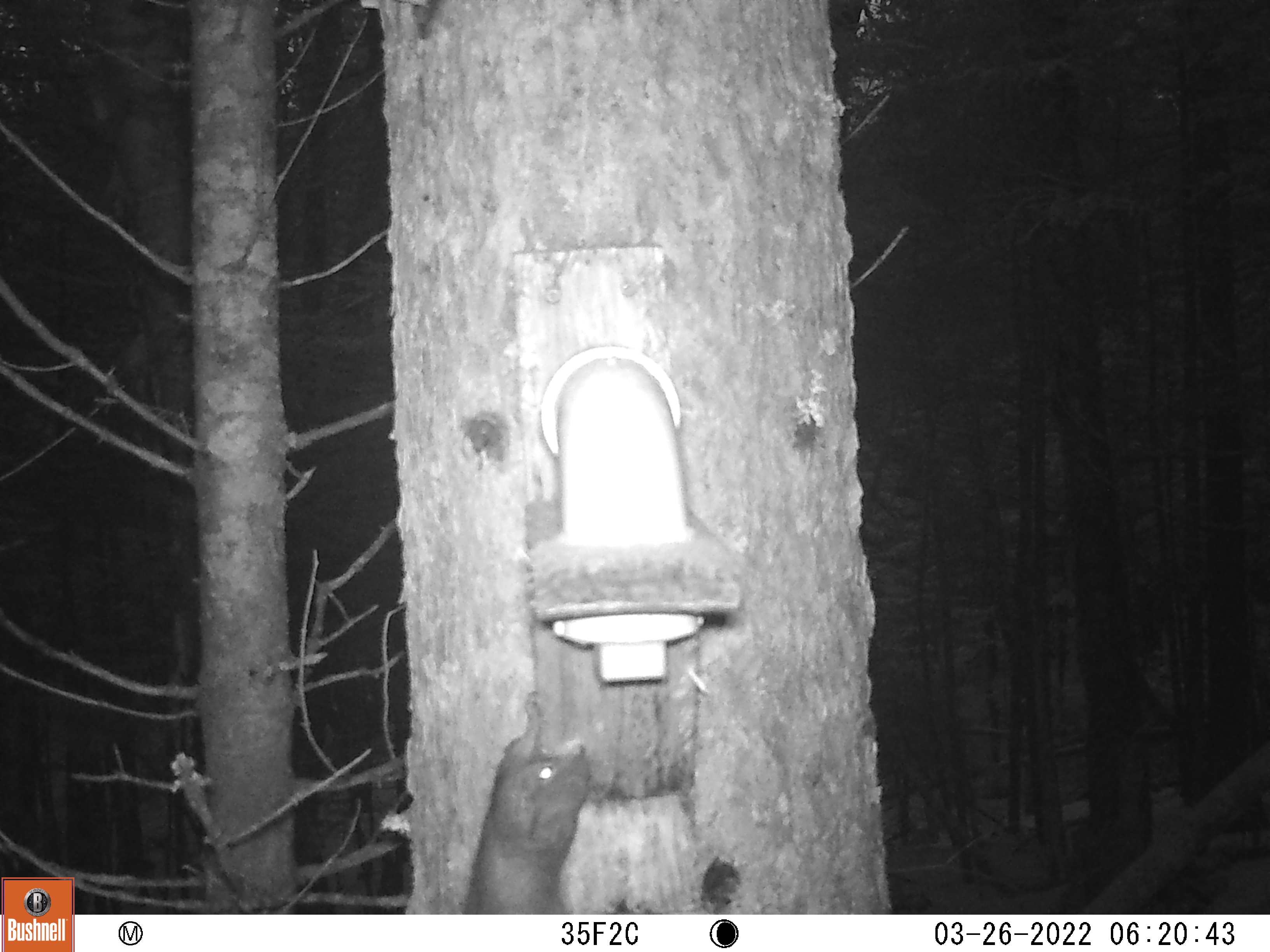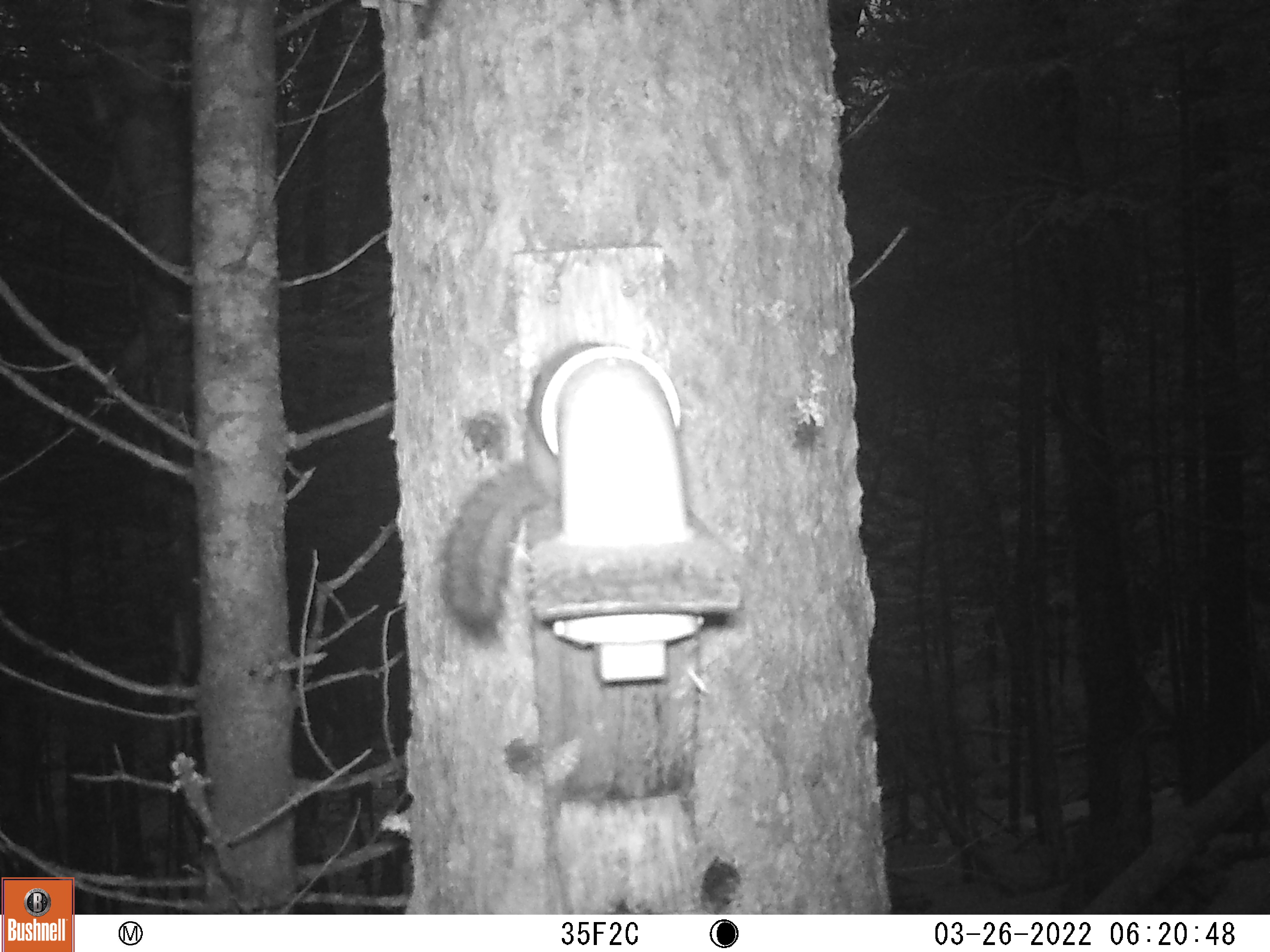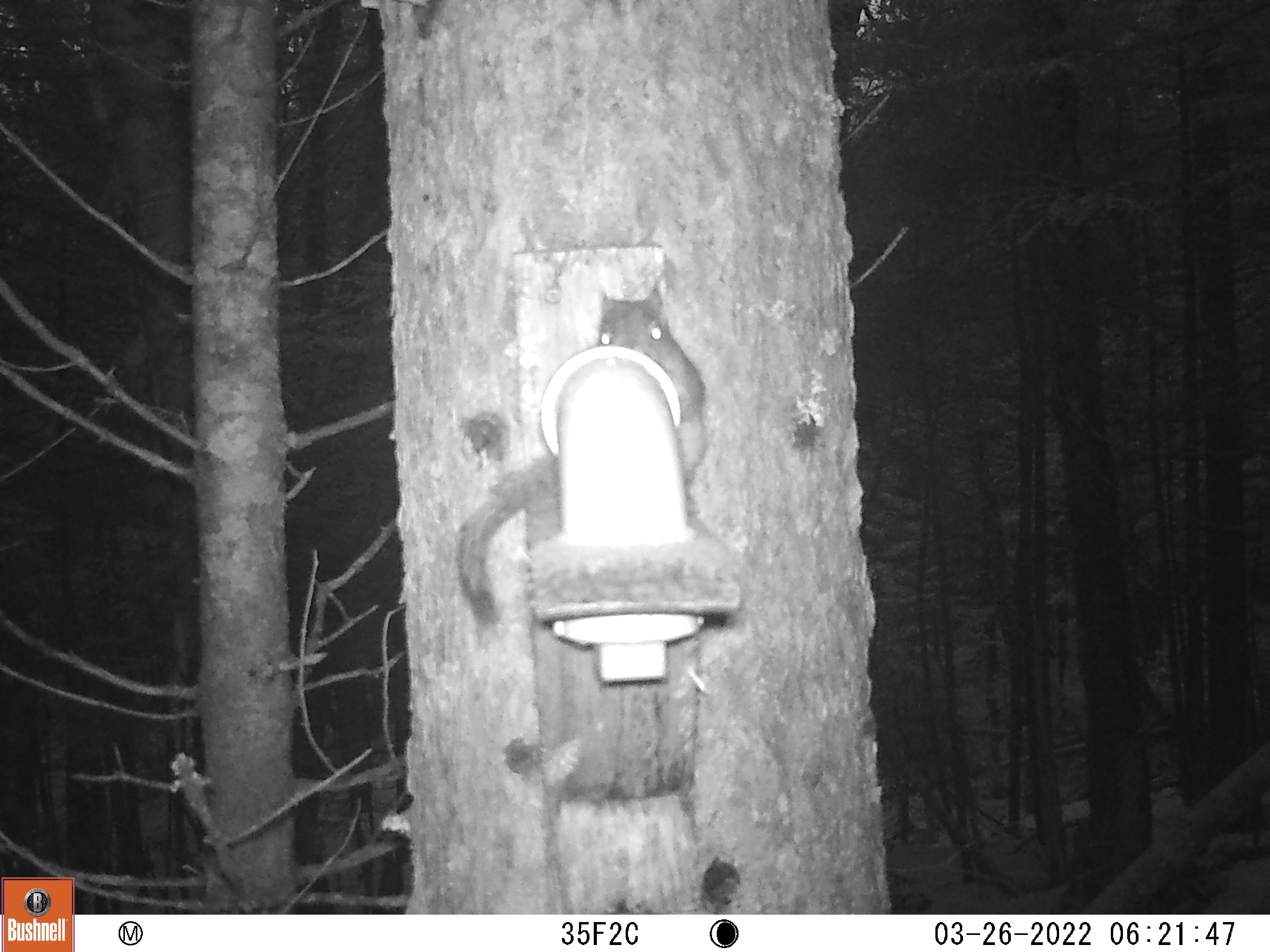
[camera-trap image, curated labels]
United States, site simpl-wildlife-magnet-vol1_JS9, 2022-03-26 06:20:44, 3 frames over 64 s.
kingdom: Animalia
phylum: Chordata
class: Mammalia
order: Rodentia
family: Sciuridae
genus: Tamiasciurus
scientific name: Tamiasciurus hudsonicus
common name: red squirrel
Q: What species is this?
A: Red squirrel (Tamiasciurus hudsonicus).